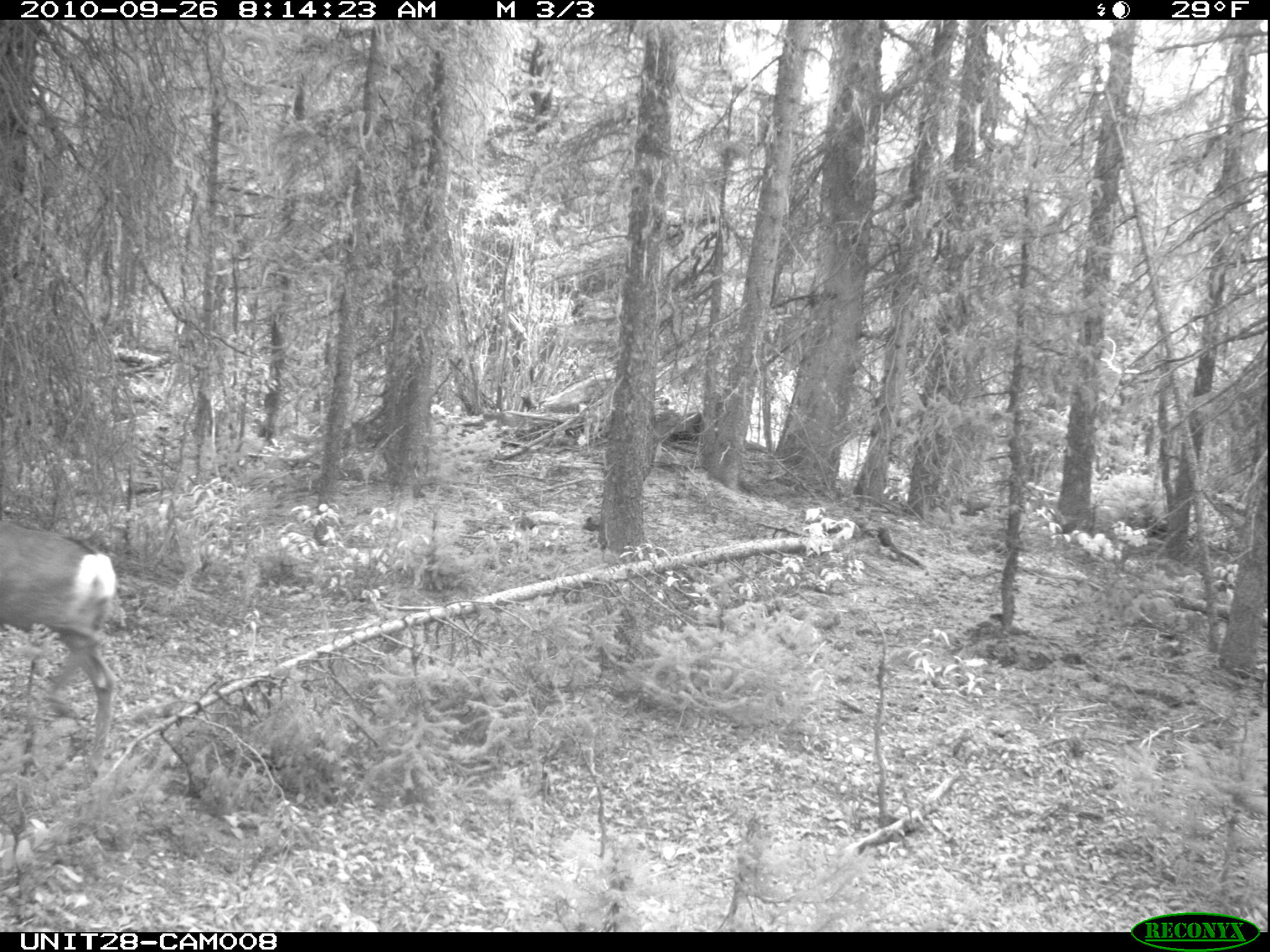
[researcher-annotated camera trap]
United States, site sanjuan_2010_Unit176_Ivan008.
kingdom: Animalia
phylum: Chordata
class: Mammalia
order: Artiodactyla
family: Cervidae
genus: Odocoileus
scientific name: Odocoileus hemionus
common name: mule deer